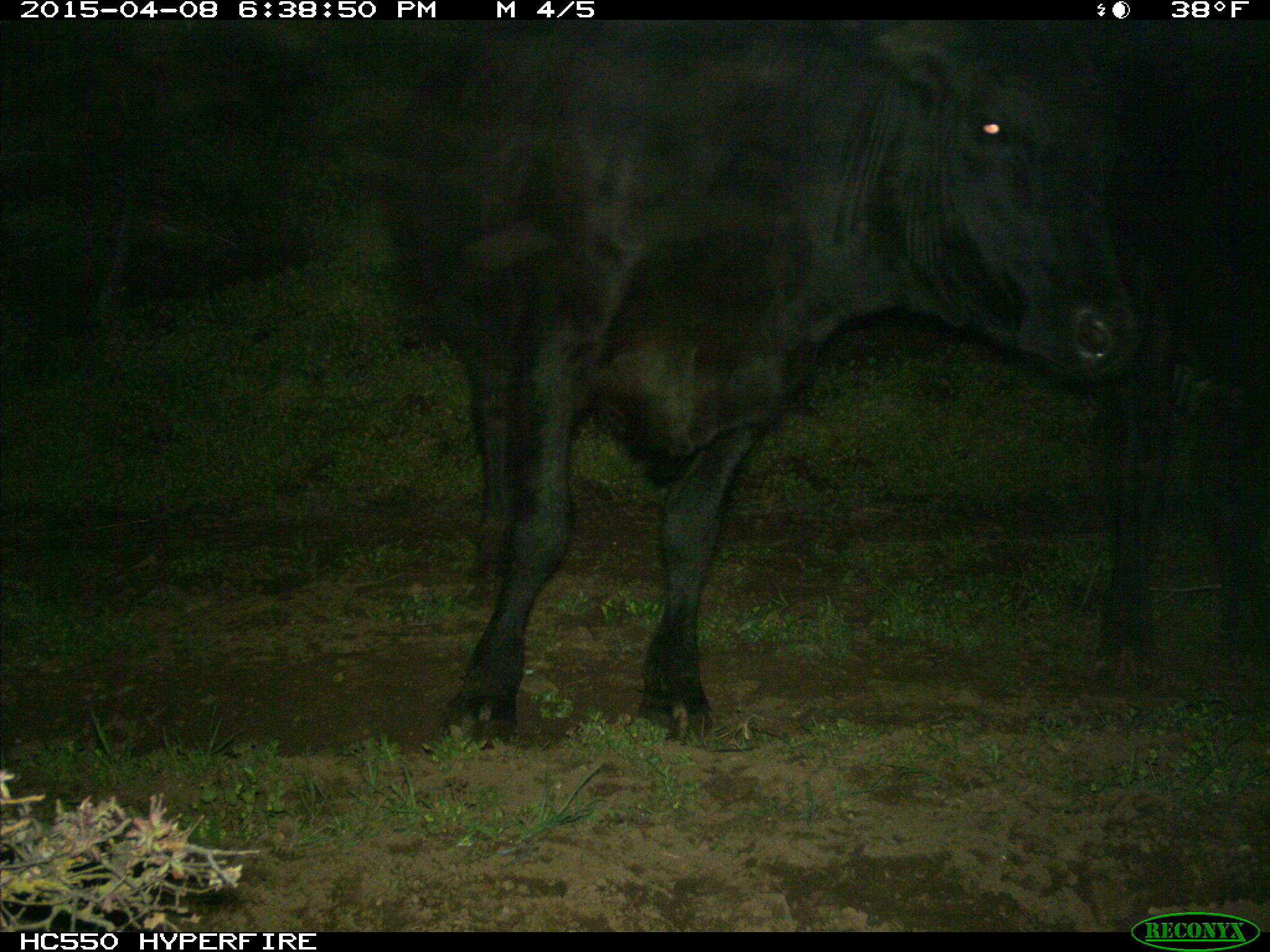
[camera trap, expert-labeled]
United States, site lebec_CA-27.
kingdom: Animalia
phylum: Chordata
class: Mammalia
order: Artiodactyla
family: Bovidae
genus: Bos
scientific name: Bos taurus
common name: domestic cow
Bos taurus (domestic cow).